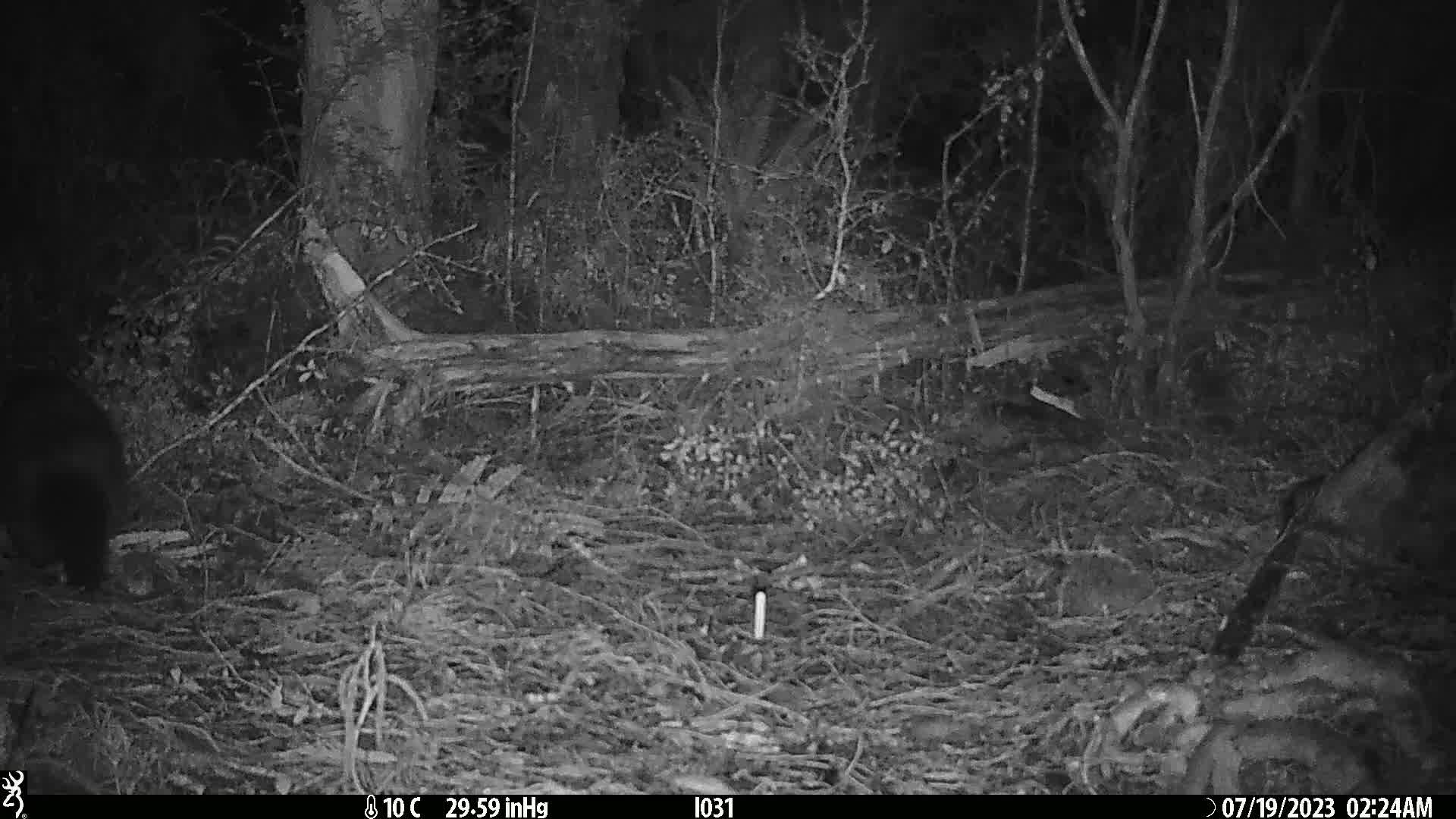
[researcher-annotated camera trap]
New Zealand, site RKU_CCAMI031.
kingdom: Animalia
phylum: Chordata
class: Mammalia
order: Diprotodontia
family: Phalangeridae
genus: Trichosurus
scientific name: Trichosurus vulpecula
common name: common brushtail possum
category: possum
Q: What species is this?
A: Possum (common brushtail possum) (Trichosurus vulpecula).